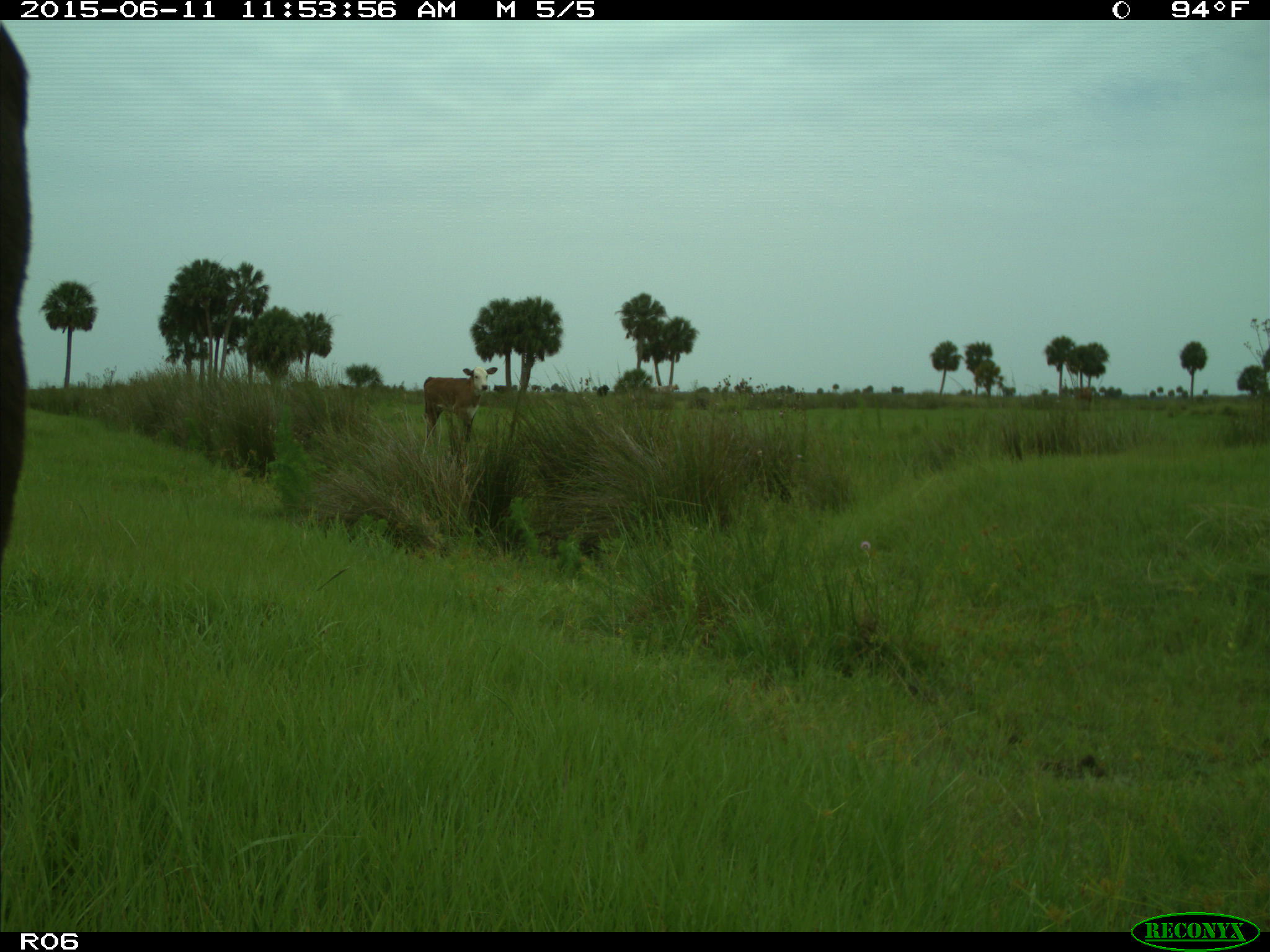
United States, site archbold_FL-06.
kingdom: Animalia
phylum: Chordata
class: Mammalia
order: Artiodactyla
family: Bovidae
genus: Bos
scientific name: Bos taurus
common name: domestic cow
Bos taurus (domestic cow).